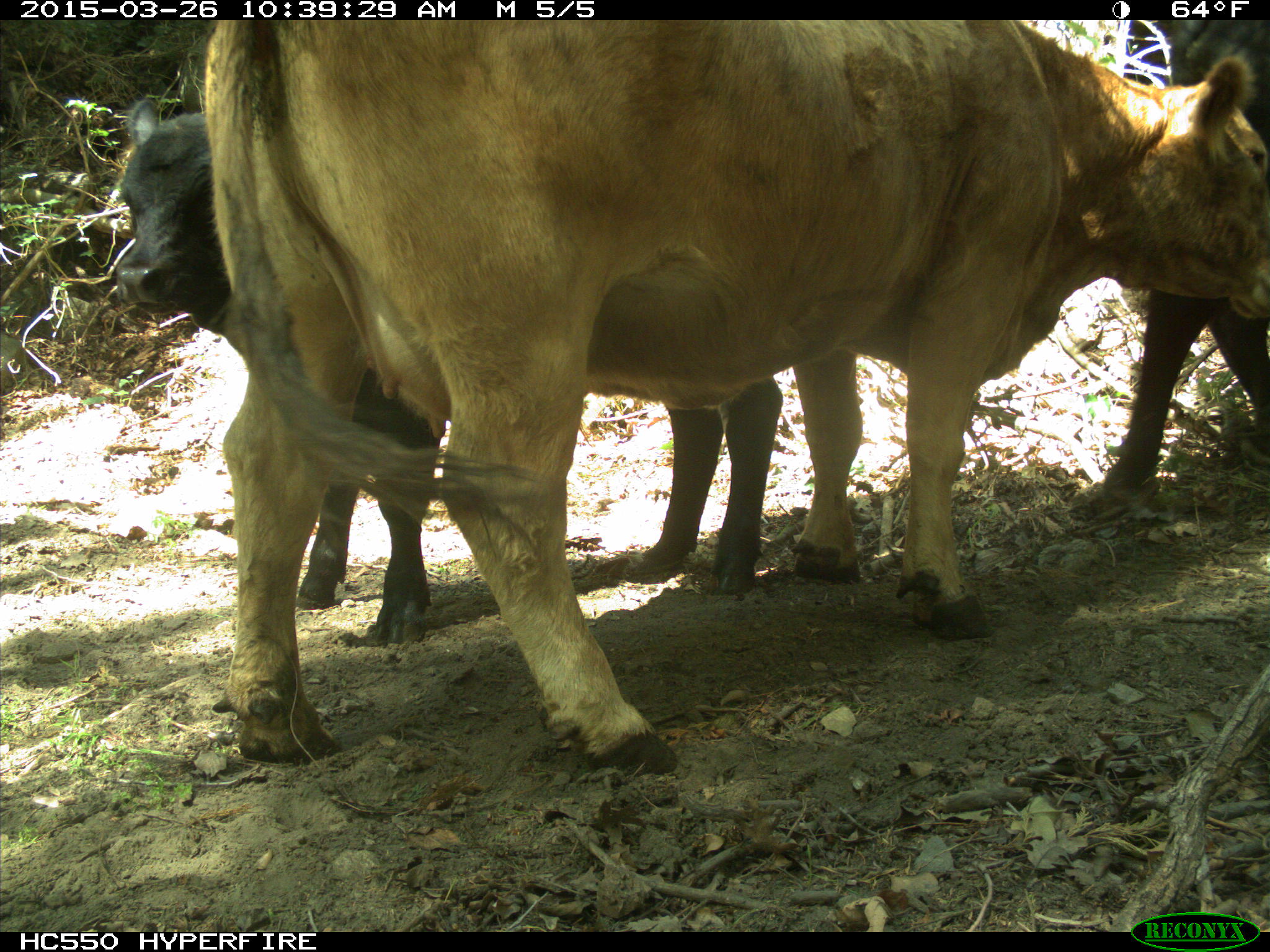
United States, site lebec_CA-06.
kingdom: Animalia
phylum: Chordata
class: Mammalia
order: Artiodactyla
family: Bovidae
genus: Bos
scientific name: Bos taurus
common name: domestic cow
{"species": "Bos taurus (domestic cow)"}